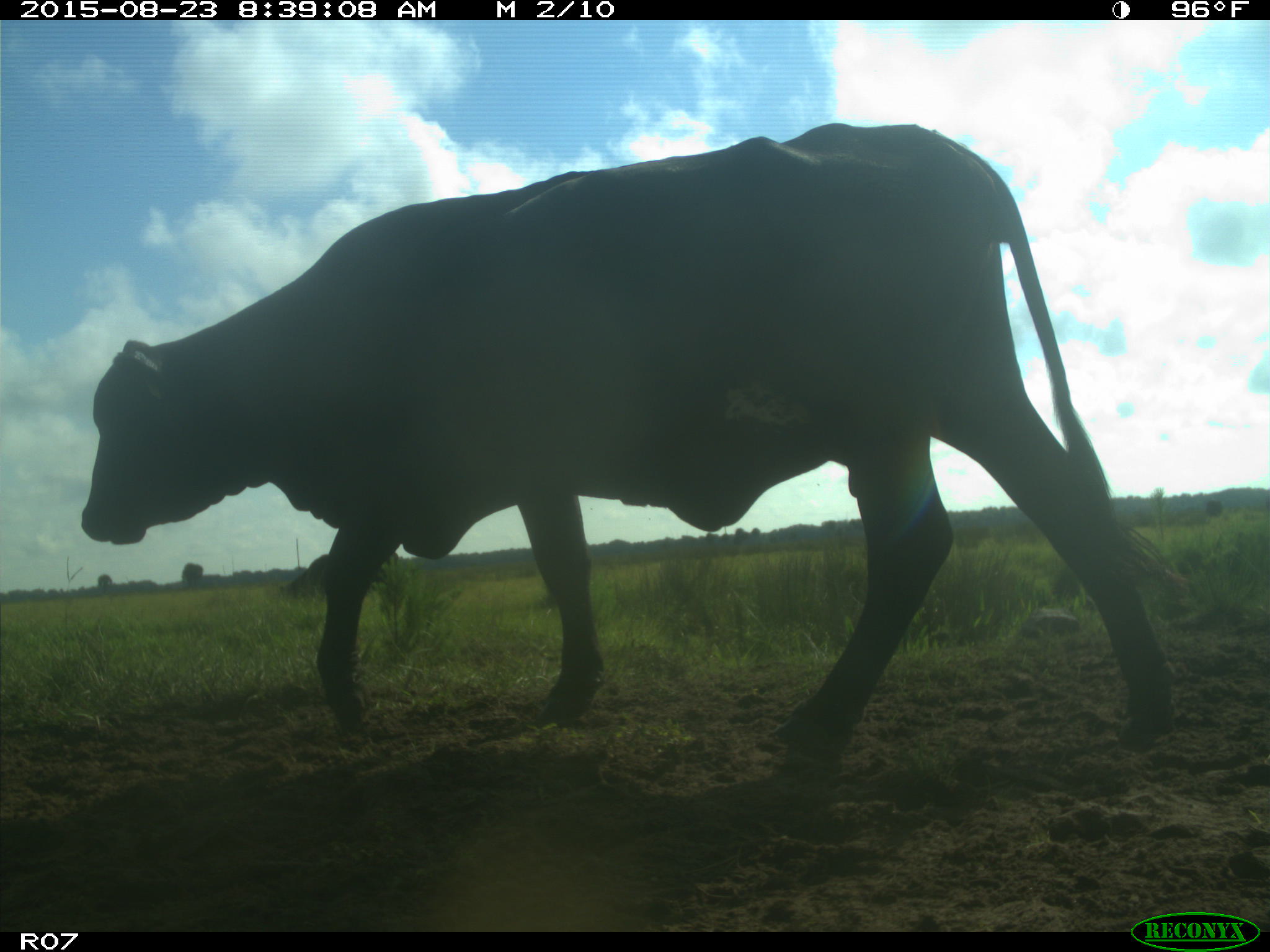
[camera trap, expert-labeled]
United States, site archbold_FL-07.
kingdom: Animalia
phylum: Chordata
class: Mammalia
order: Artiodactyla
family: Bovidae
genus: Bos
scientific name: Bos taurus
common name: domestic cow